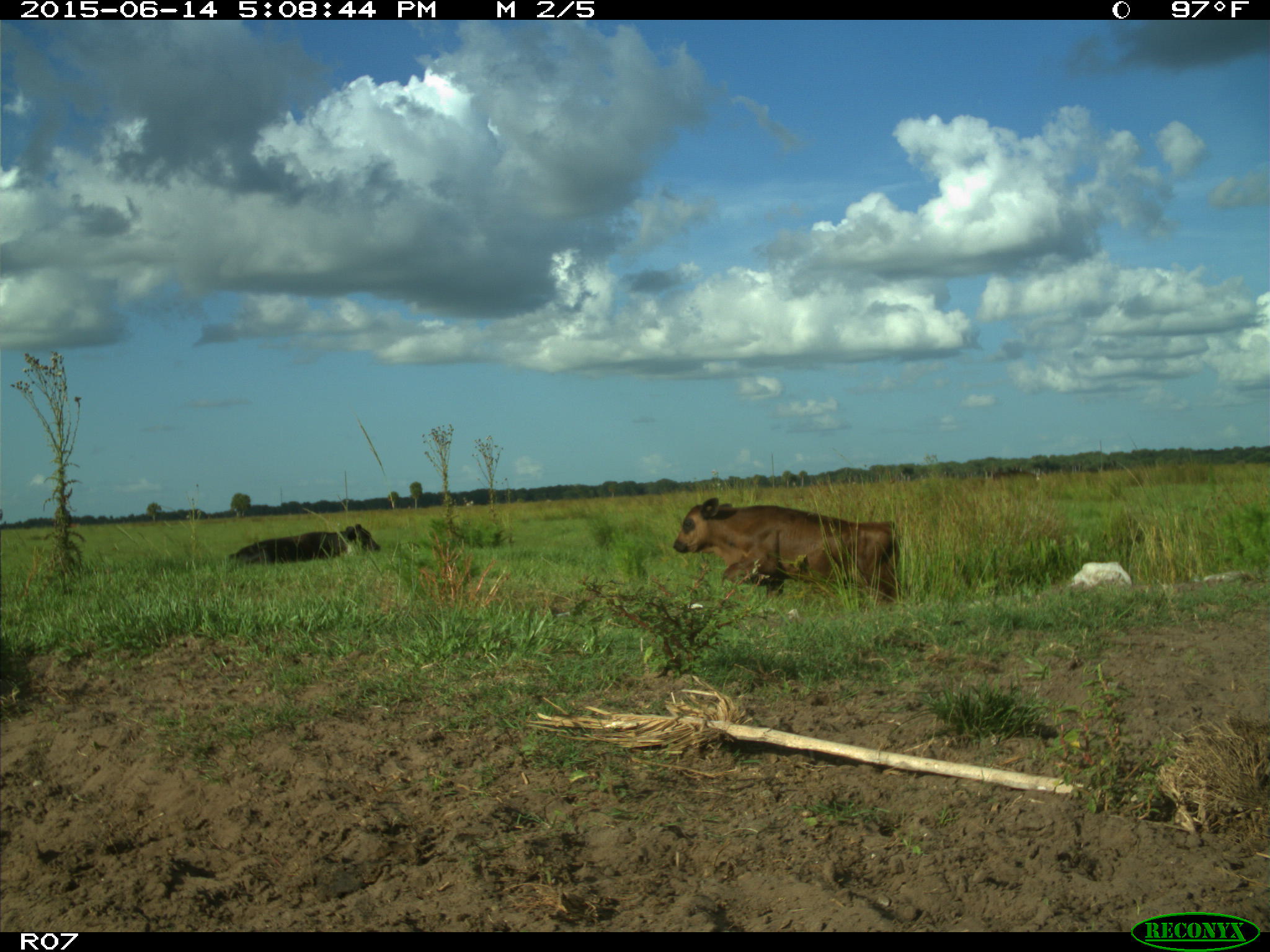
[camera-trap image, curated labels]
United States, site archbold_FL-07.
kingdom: Animalia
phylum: Chordata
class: Mammalia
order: Artiodactyla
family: Bovidae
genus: Bos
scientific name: Bos taurus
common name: domestic cow